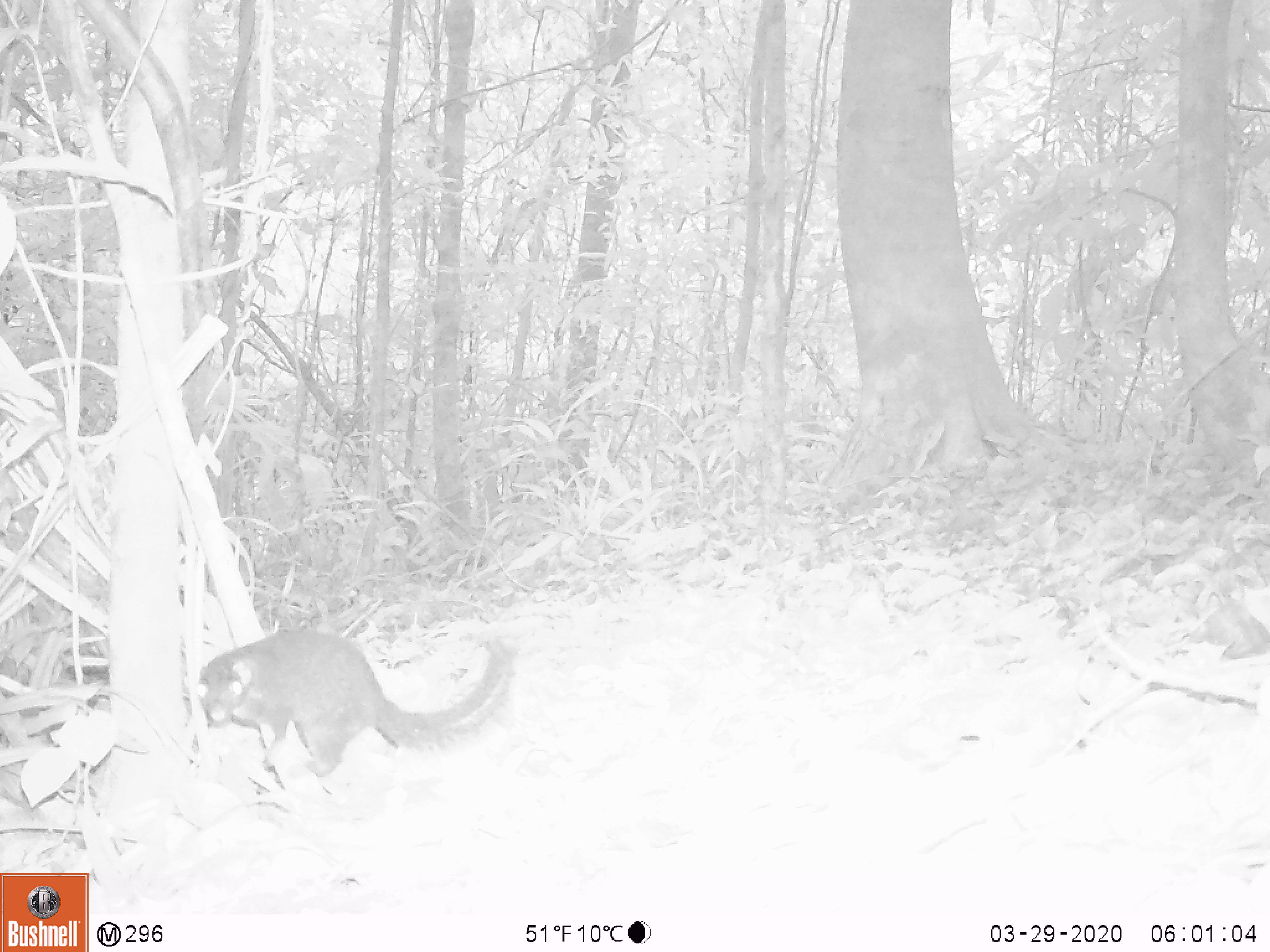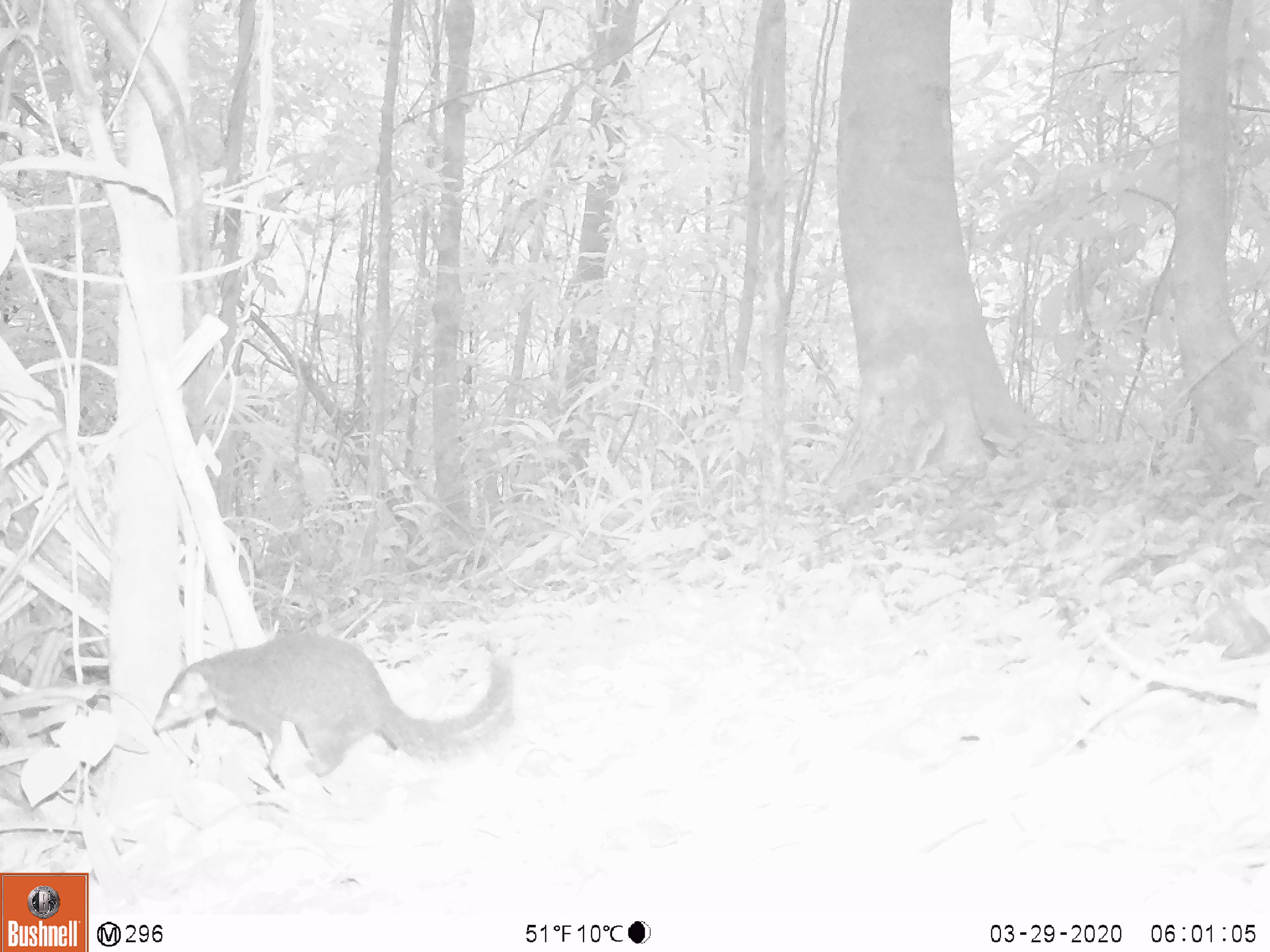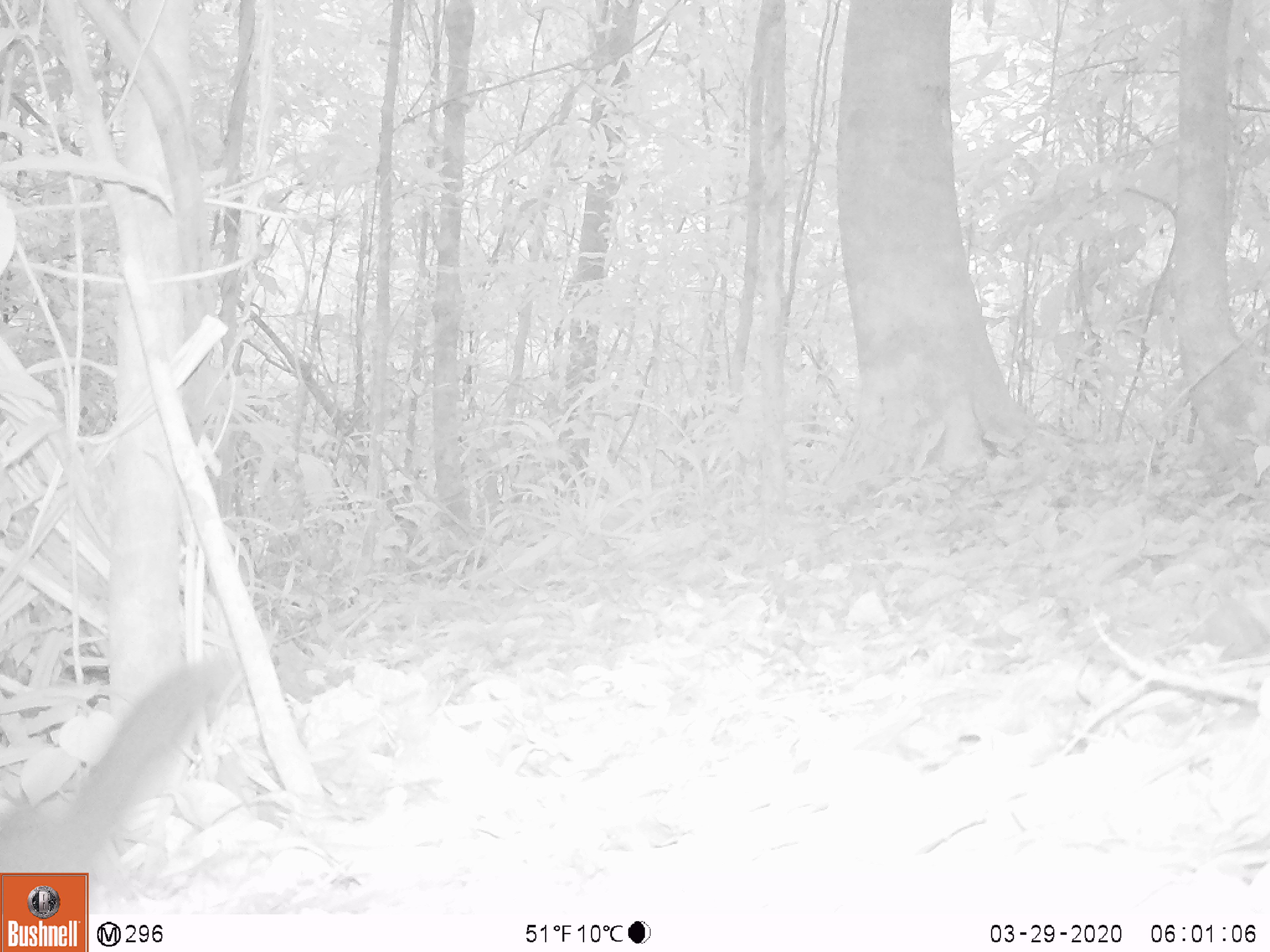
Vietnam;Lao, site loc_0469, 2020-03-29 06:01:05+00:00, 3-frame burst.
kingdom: Animalia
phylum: Chordata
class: Mammalia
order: Scandentia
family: Tupaiidae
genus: Tupaia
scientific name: Tupaia belangeri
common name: northern treeshrew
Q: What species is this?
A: Northern treeshrew (Tupaia belangeri).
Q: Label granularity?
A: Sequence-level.